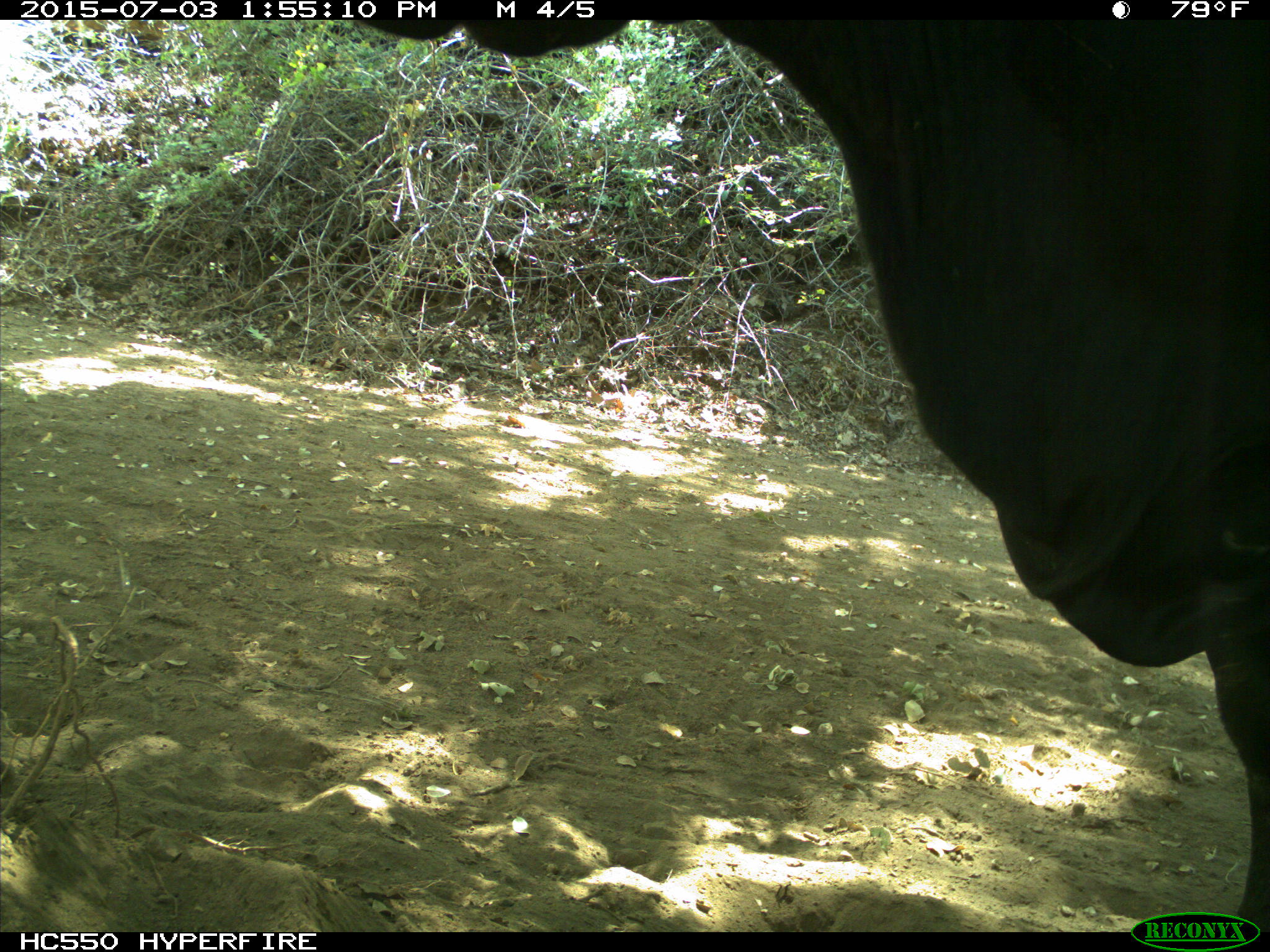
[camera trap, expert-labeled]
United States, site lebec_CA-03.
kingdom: Animalia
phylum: Chordata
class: Mammalia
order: Artiodactyla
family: Bovidae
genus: Bos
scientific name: Bos taurus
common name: domestic cow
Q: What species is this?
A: Bos taurus (domestic cow).